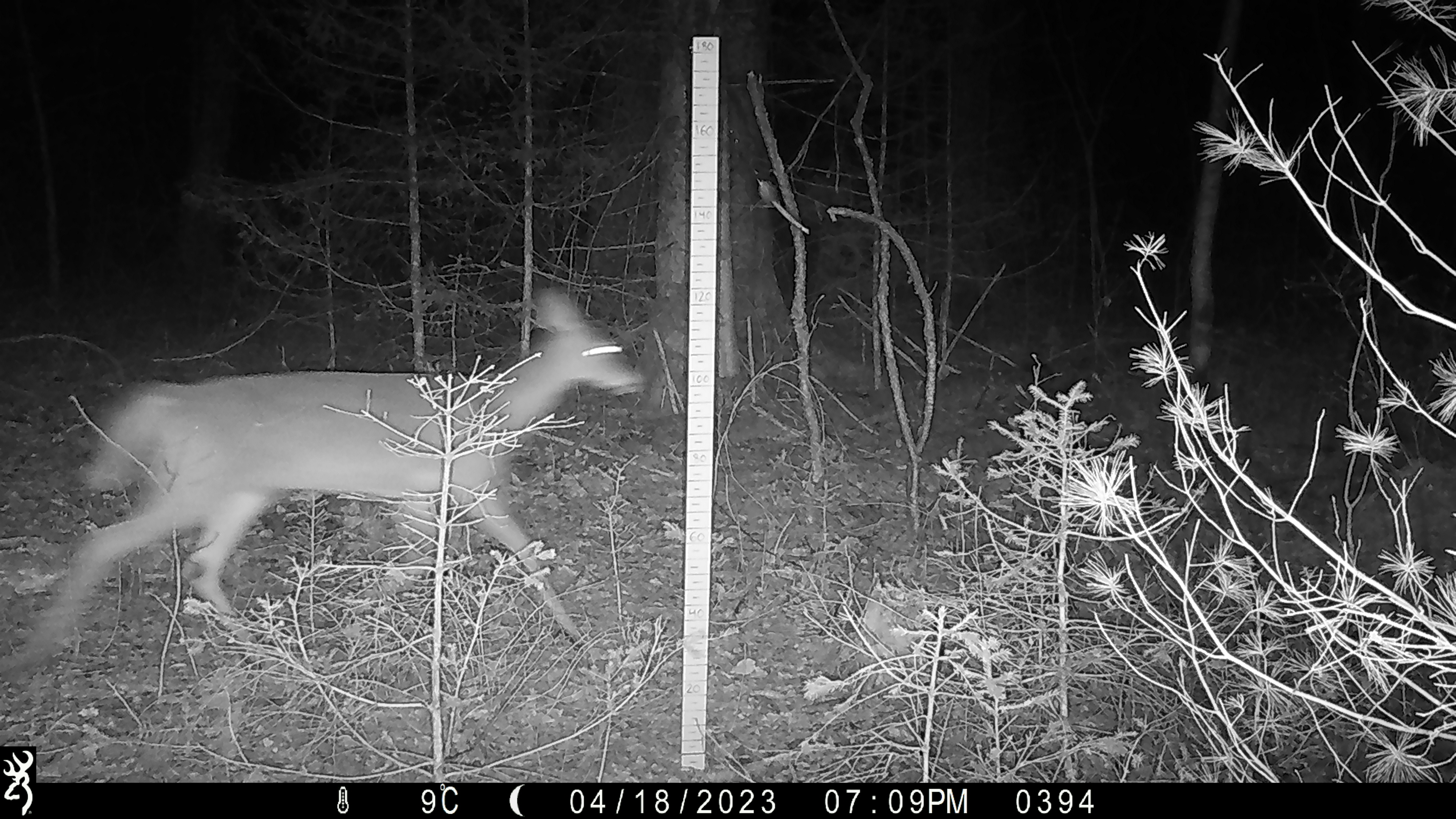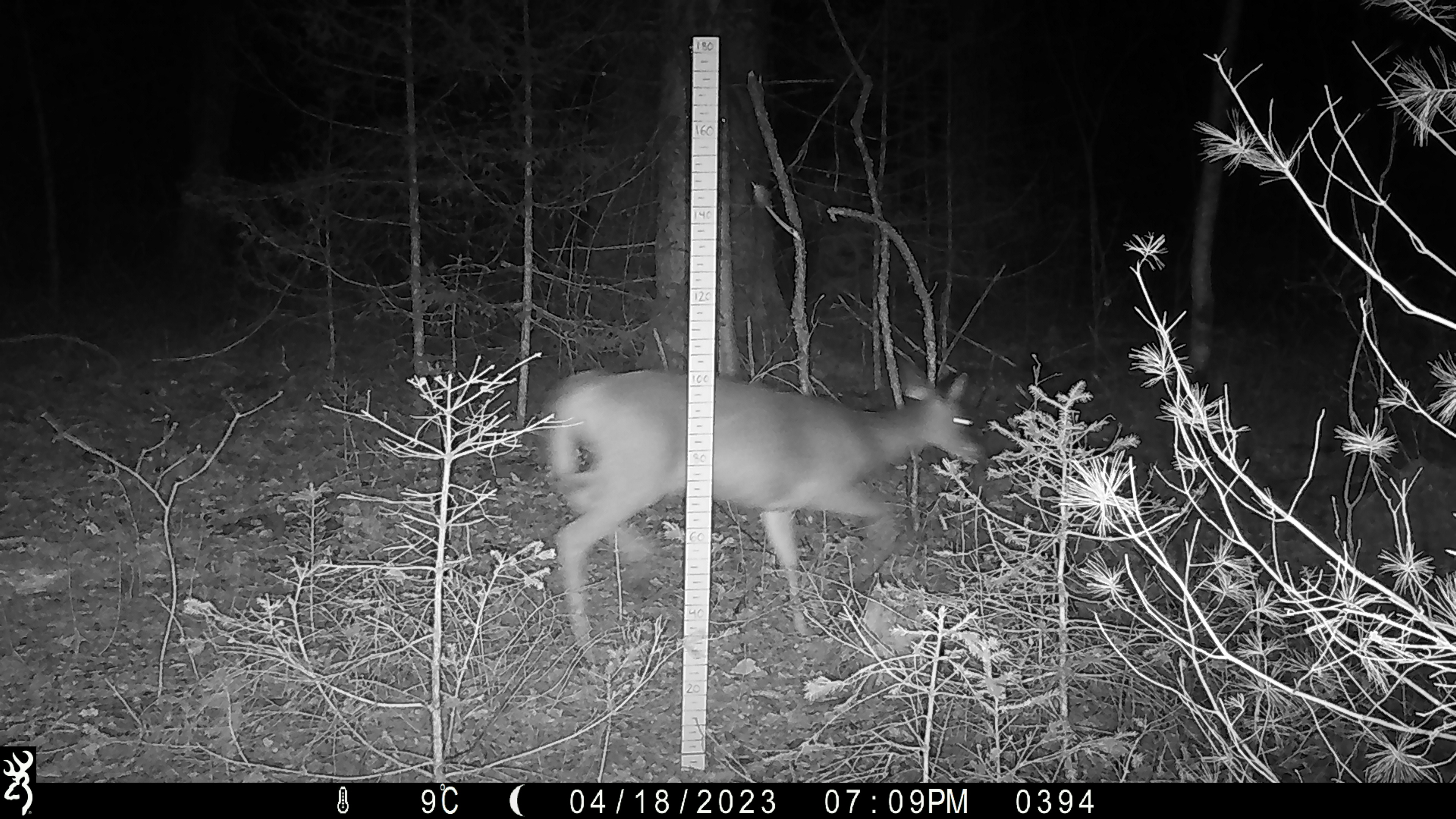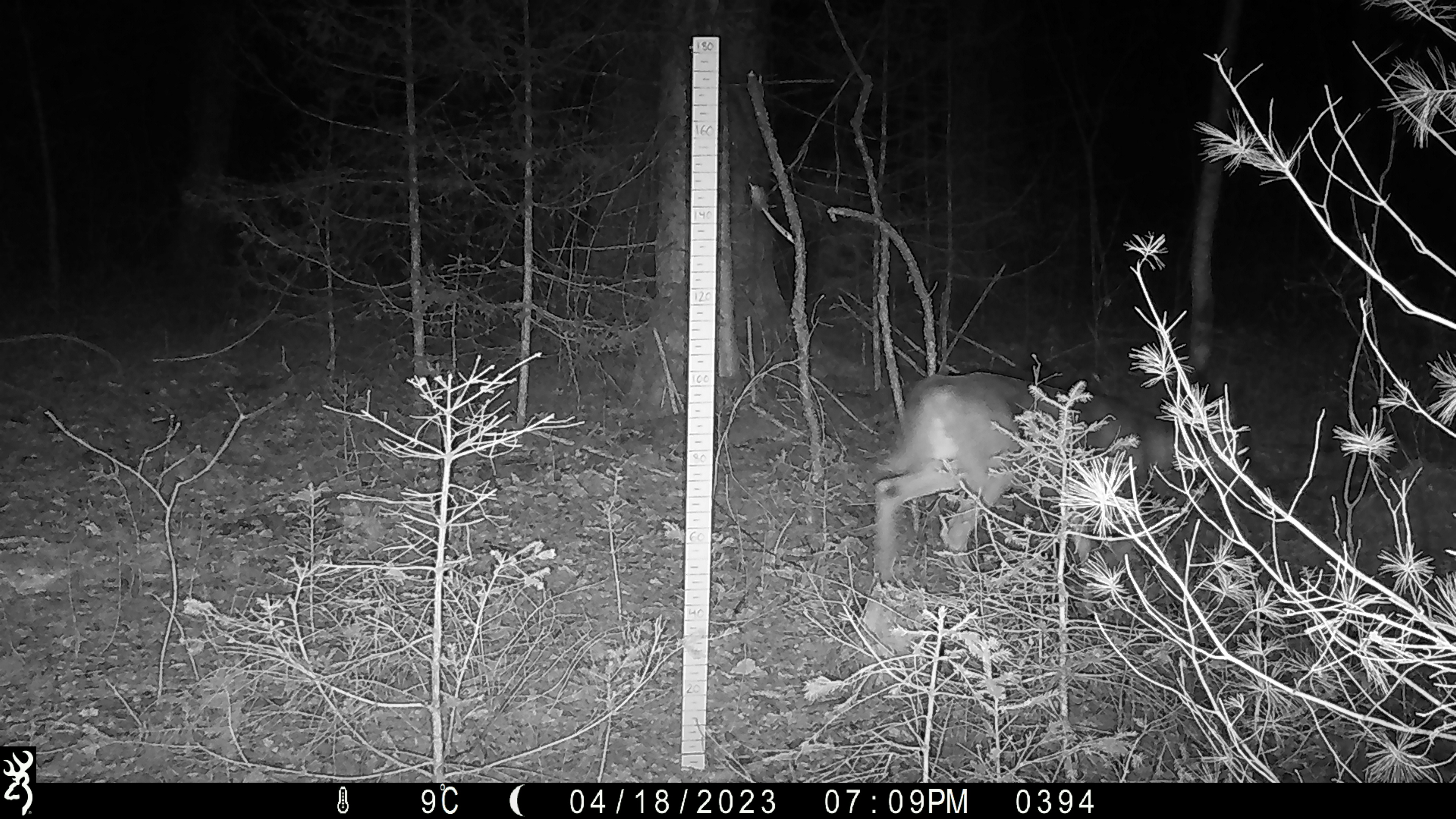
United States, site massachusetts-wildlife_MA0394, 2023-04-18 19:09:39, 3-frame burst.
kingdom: Animalia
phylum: Chordata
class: Mammalia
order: Artiodactyla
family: Cervidae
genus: Odocoileus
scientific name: Odocoileus virginianus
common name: white-tailed deer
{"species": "white-tailed deer (Odocoileus virginianus)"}